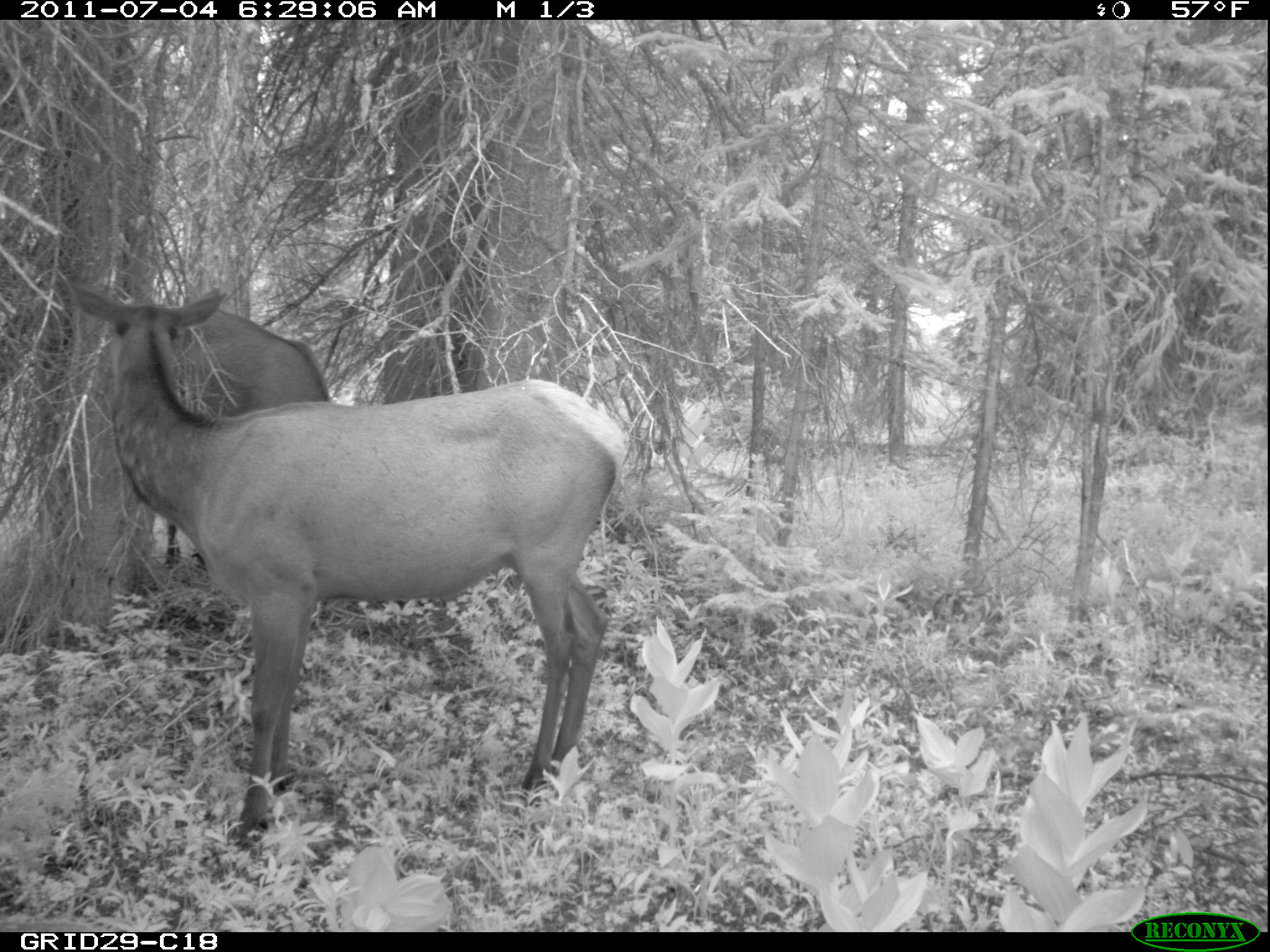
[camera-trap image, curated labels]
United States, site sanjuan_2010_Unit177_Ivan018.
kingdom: Animalia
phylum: Chordata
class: Mammalia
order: Artiodactyla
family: Cervidae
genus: Cervus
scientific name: Cervus elaphus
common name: red deer